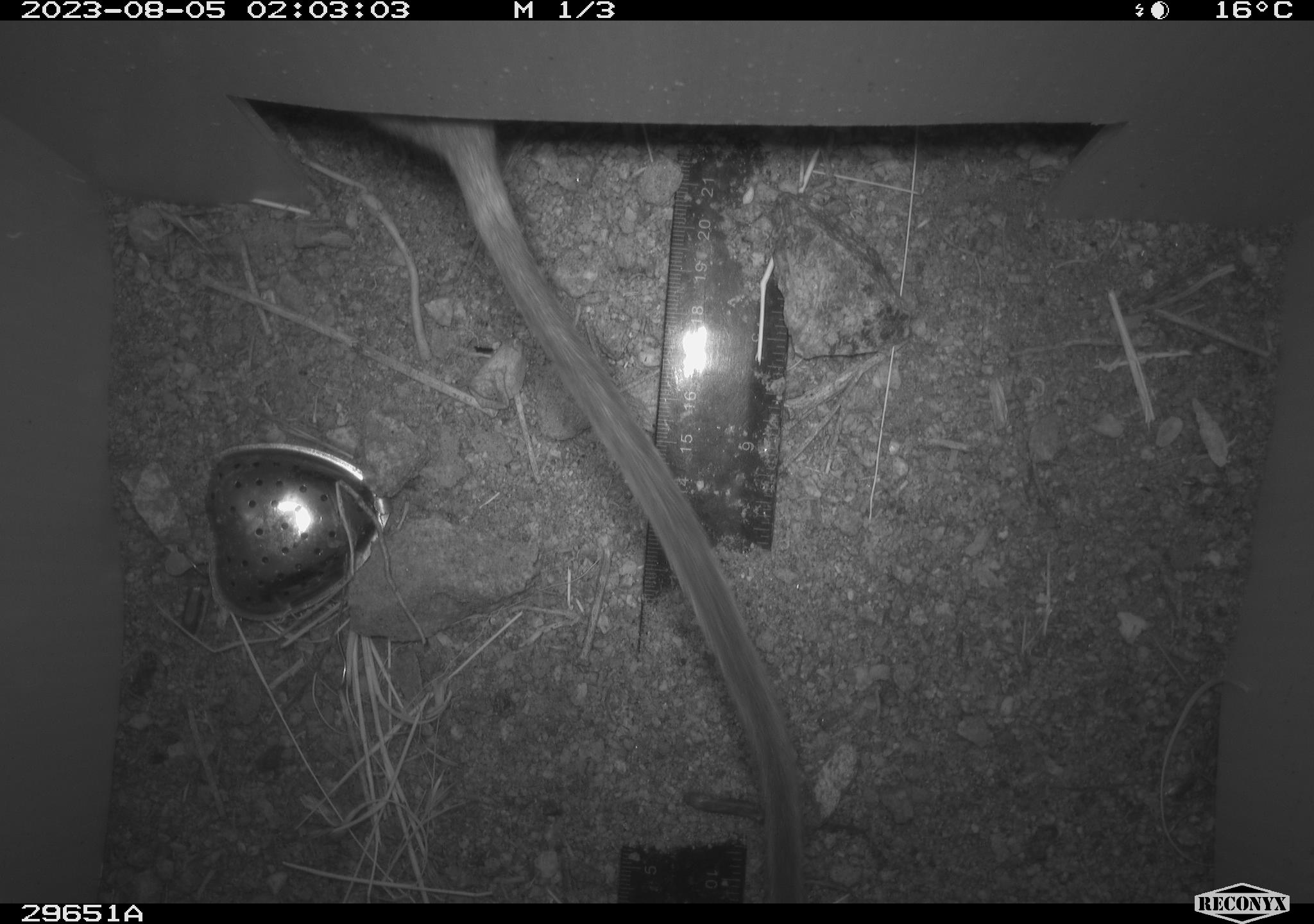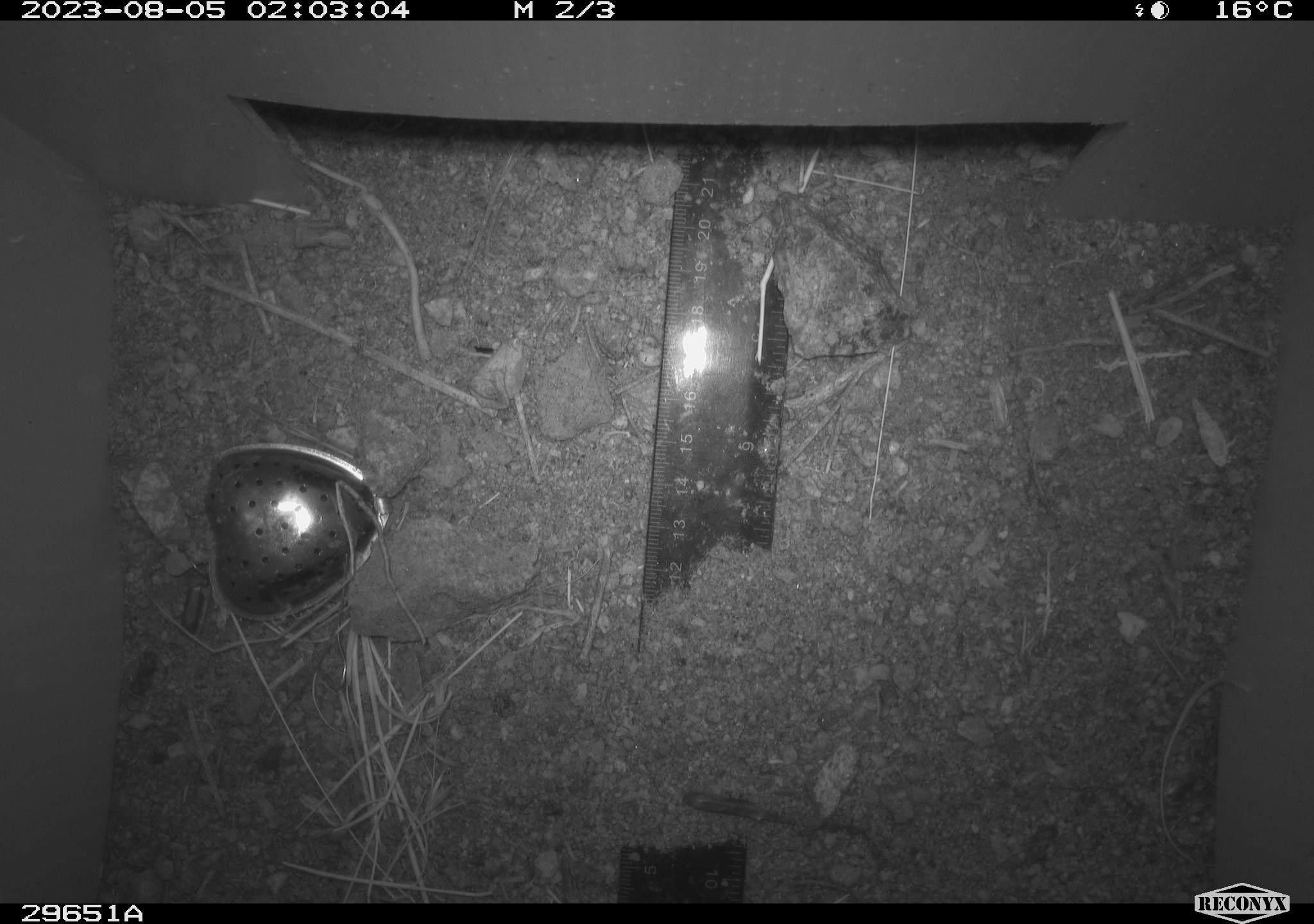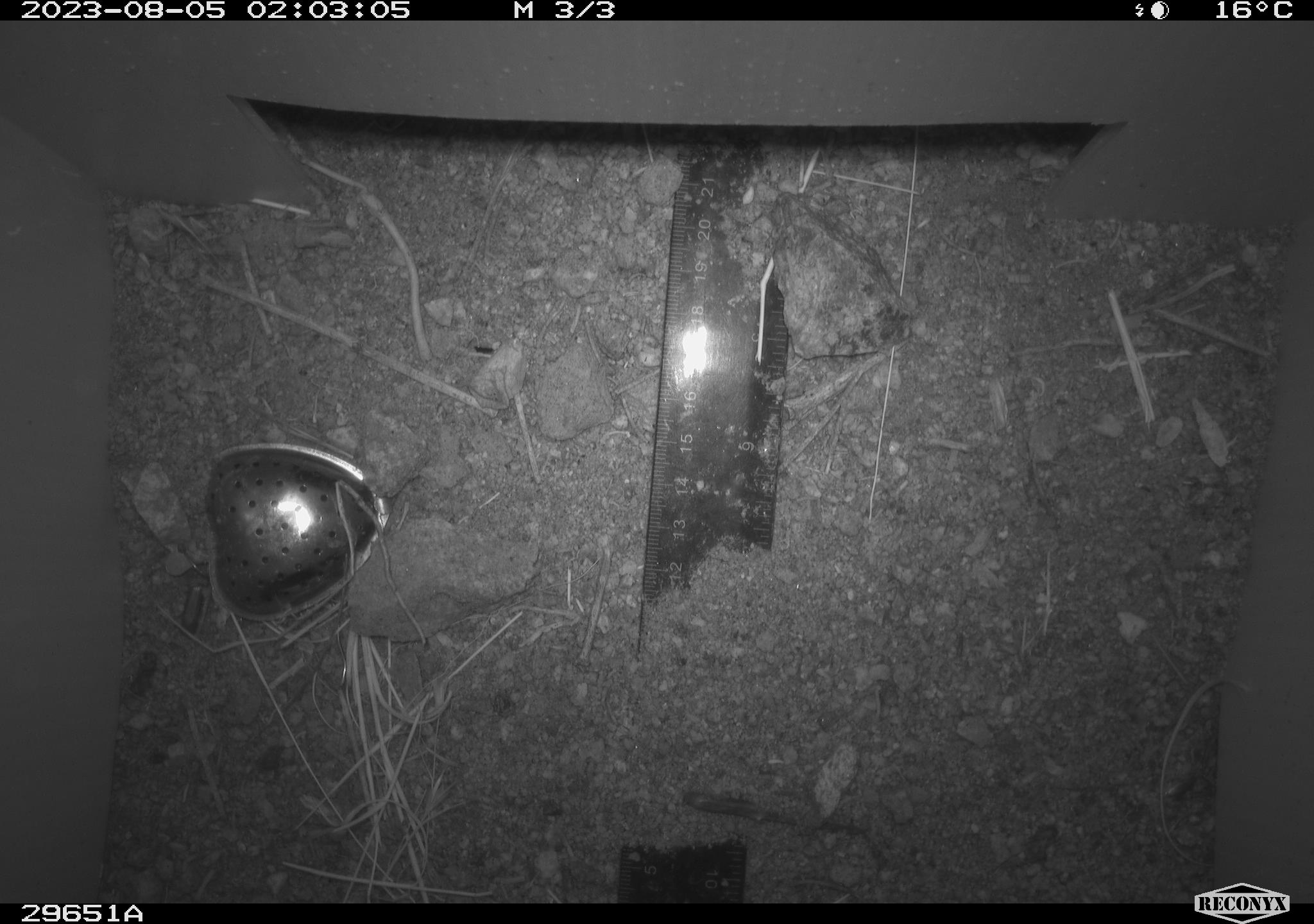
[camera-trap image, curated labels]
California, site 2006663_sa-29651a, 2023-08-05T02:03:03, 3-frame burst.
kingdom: Animalia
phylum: Chordata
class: Mammalia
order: Rodentia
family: Cricetidae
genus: Neotoma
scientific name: Neotoma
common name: pack rat or woodrat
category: neotoma species